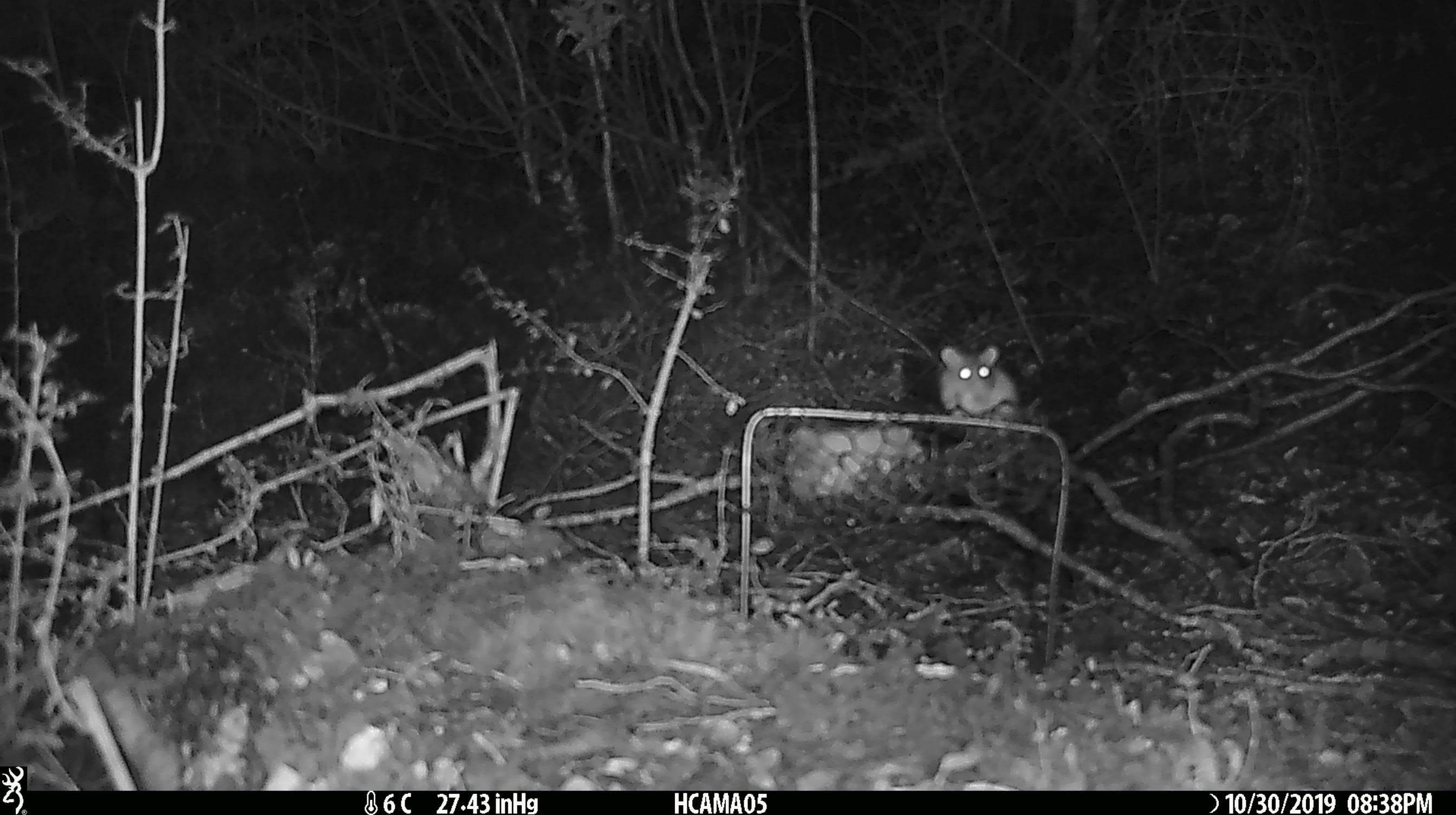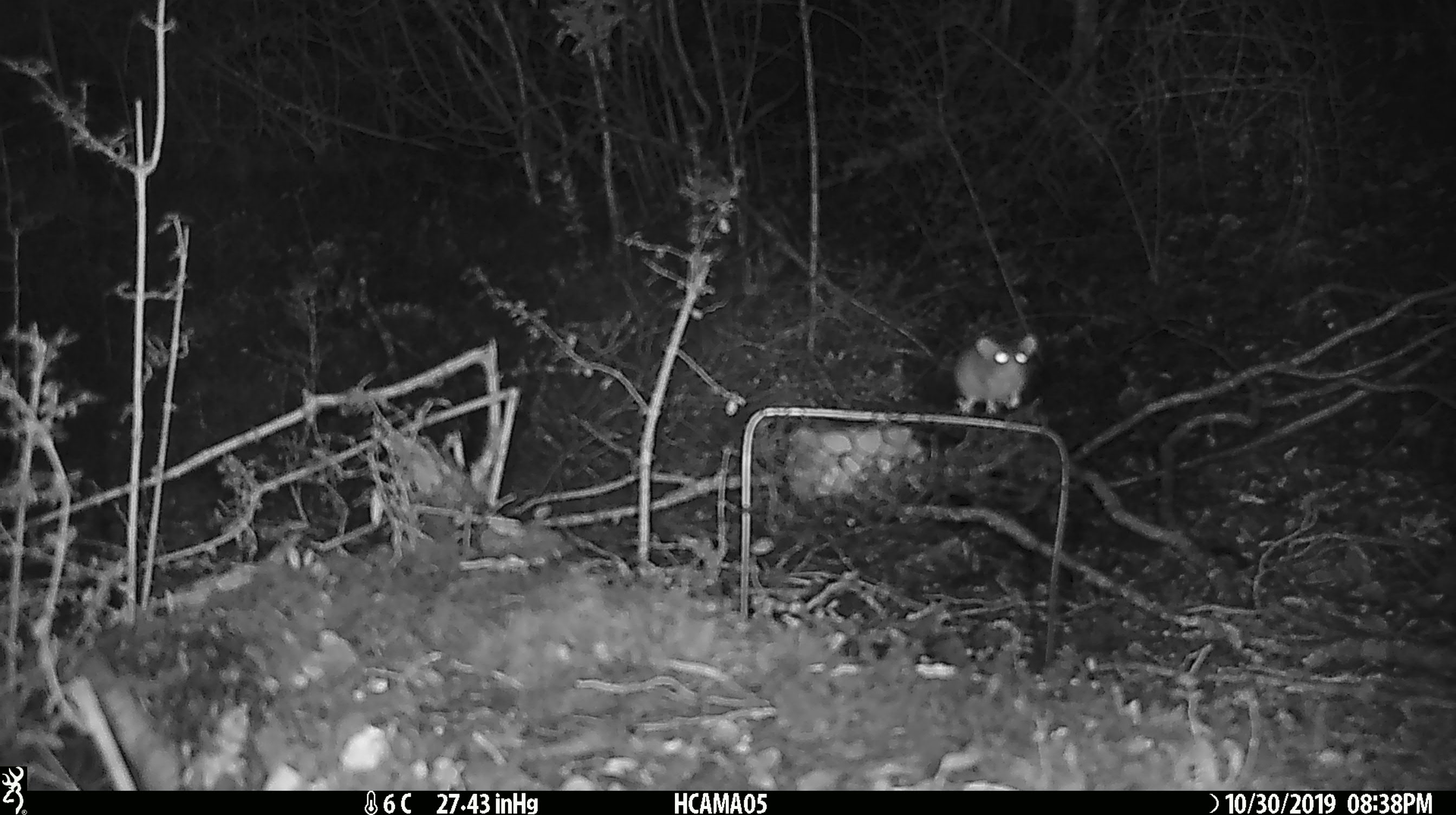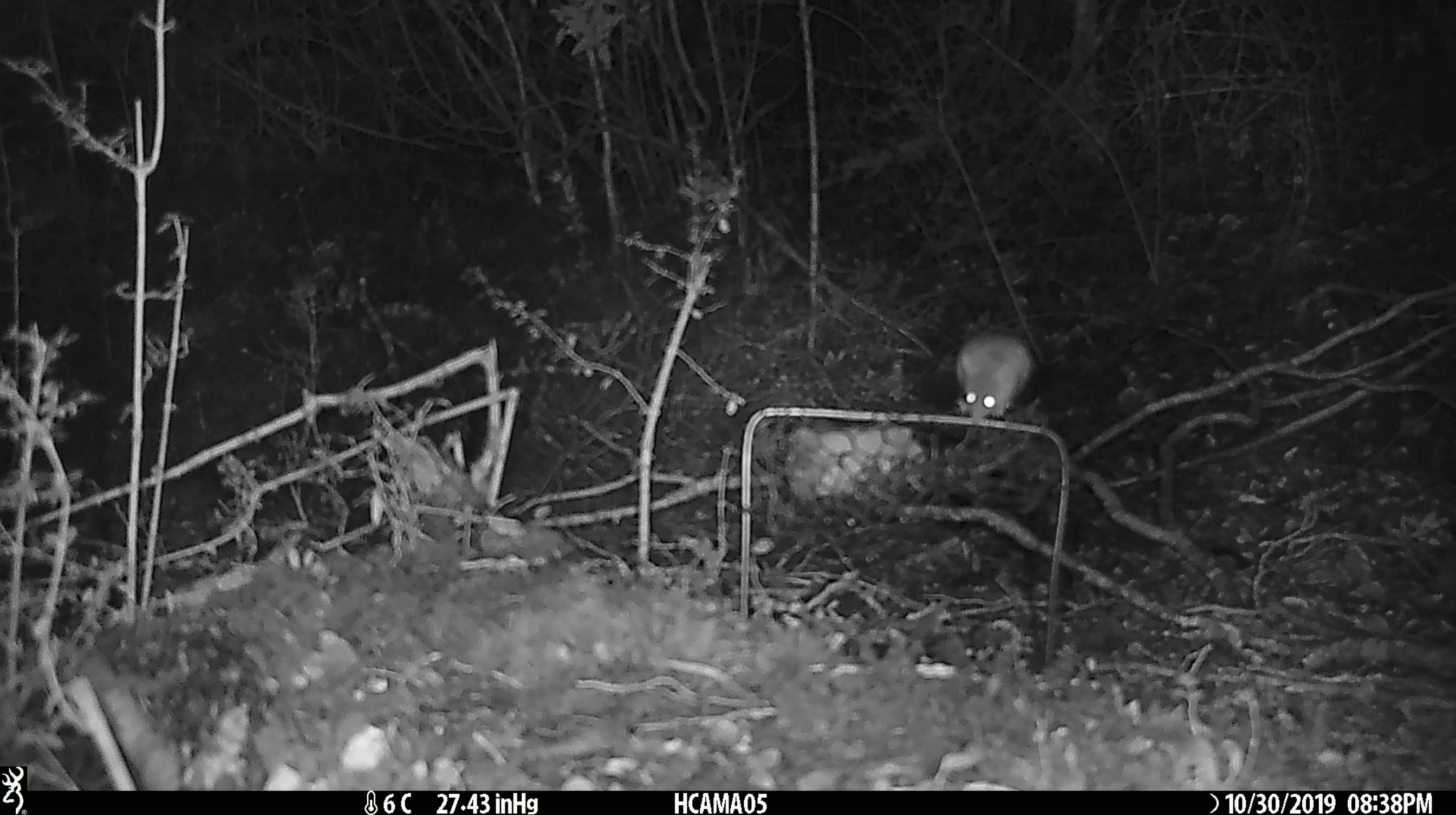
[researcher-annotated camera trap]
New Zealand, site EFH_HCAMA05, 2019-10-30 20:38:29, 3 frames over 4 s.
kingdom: Animalia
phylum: Chordata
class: Mammalia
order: Rodentia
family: Muridae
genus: Mus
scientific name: Mus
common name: mouse